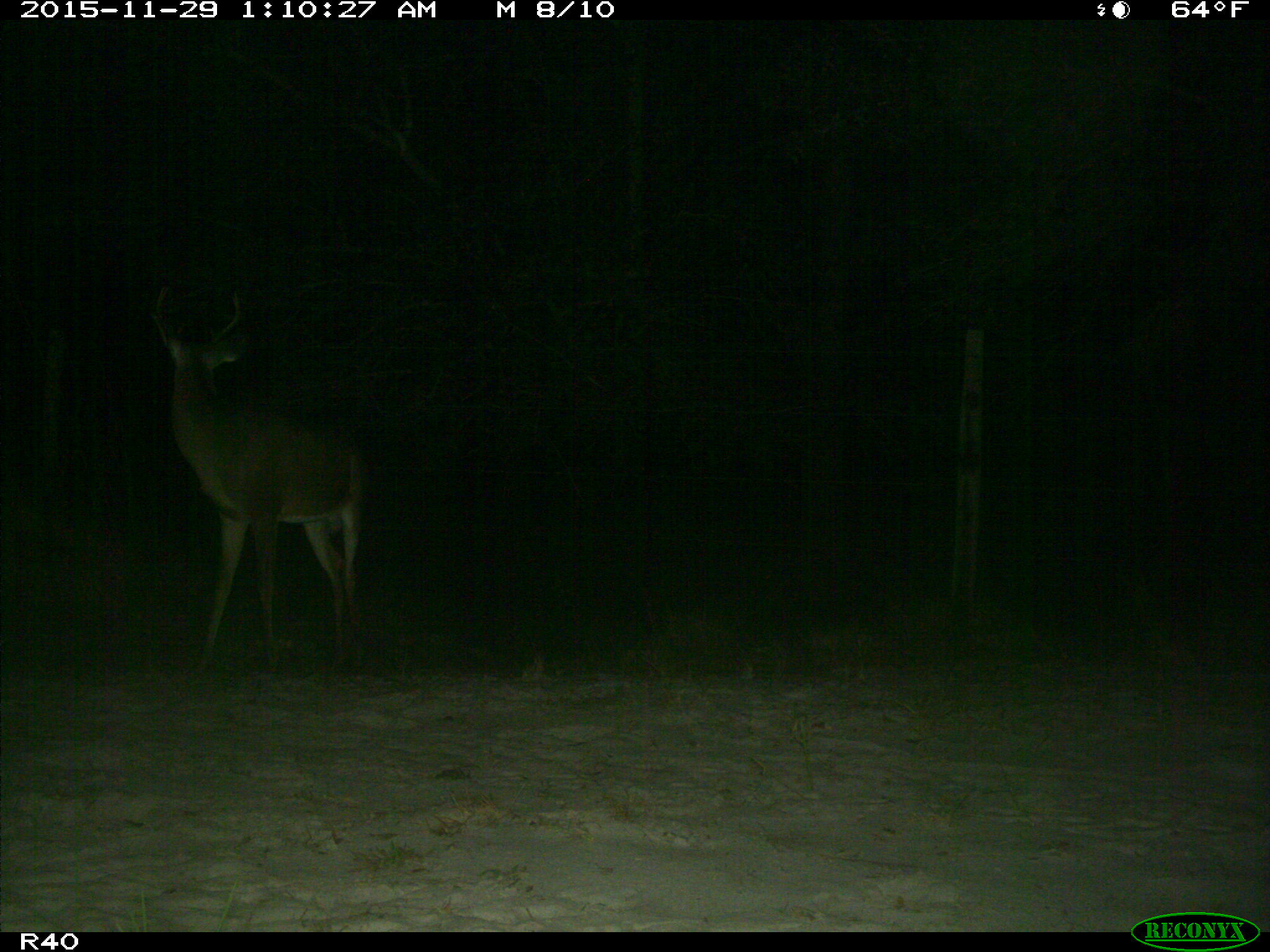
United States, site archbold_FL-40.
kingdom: Animalia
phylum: Chordata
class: Mammalia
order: Artiodactyla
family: Cervidae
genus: Odocoileus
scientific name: Odocoileus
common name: deer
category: unidentified deer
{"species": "unidentified deer (deer) (Odocoileus)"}